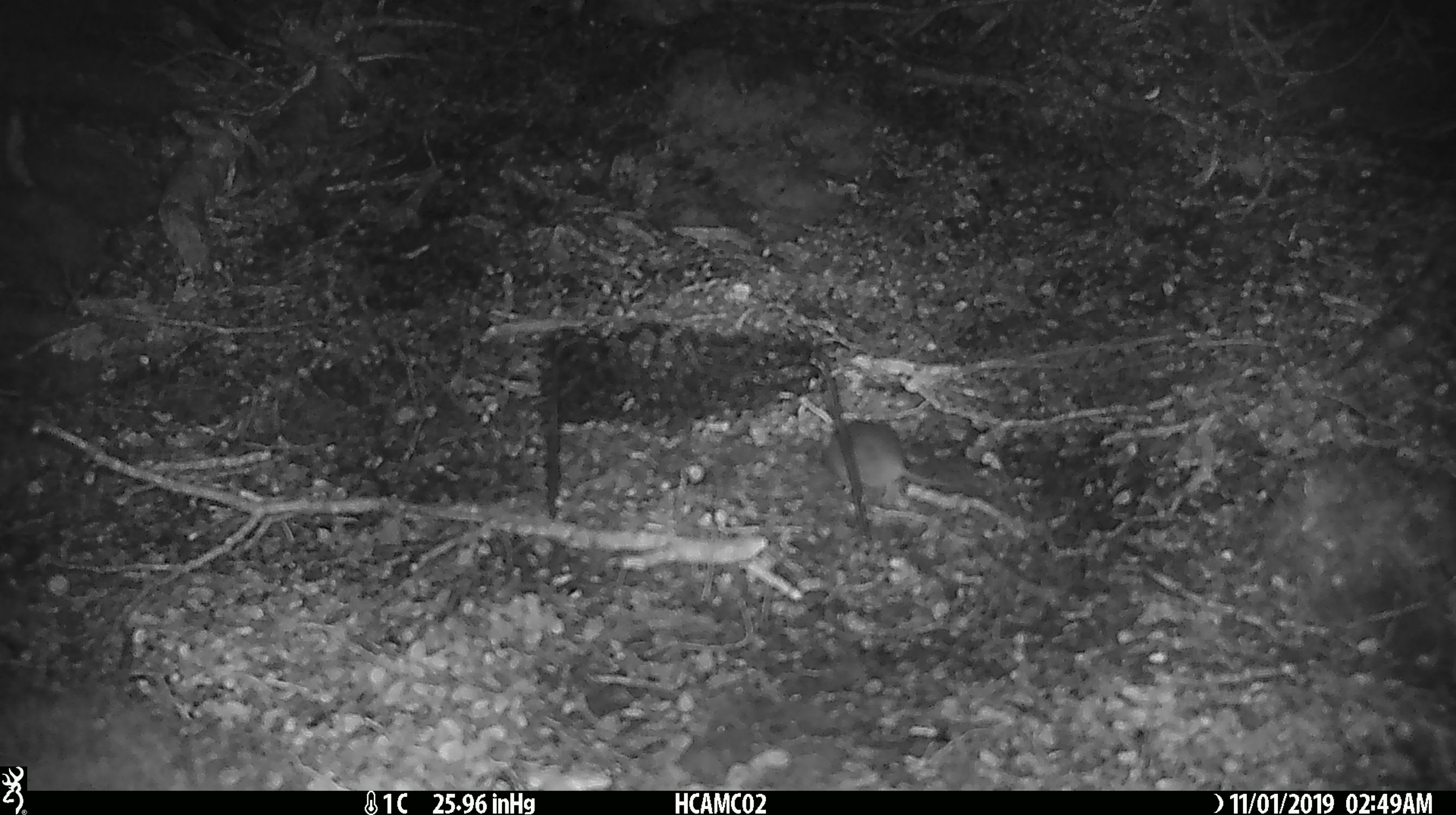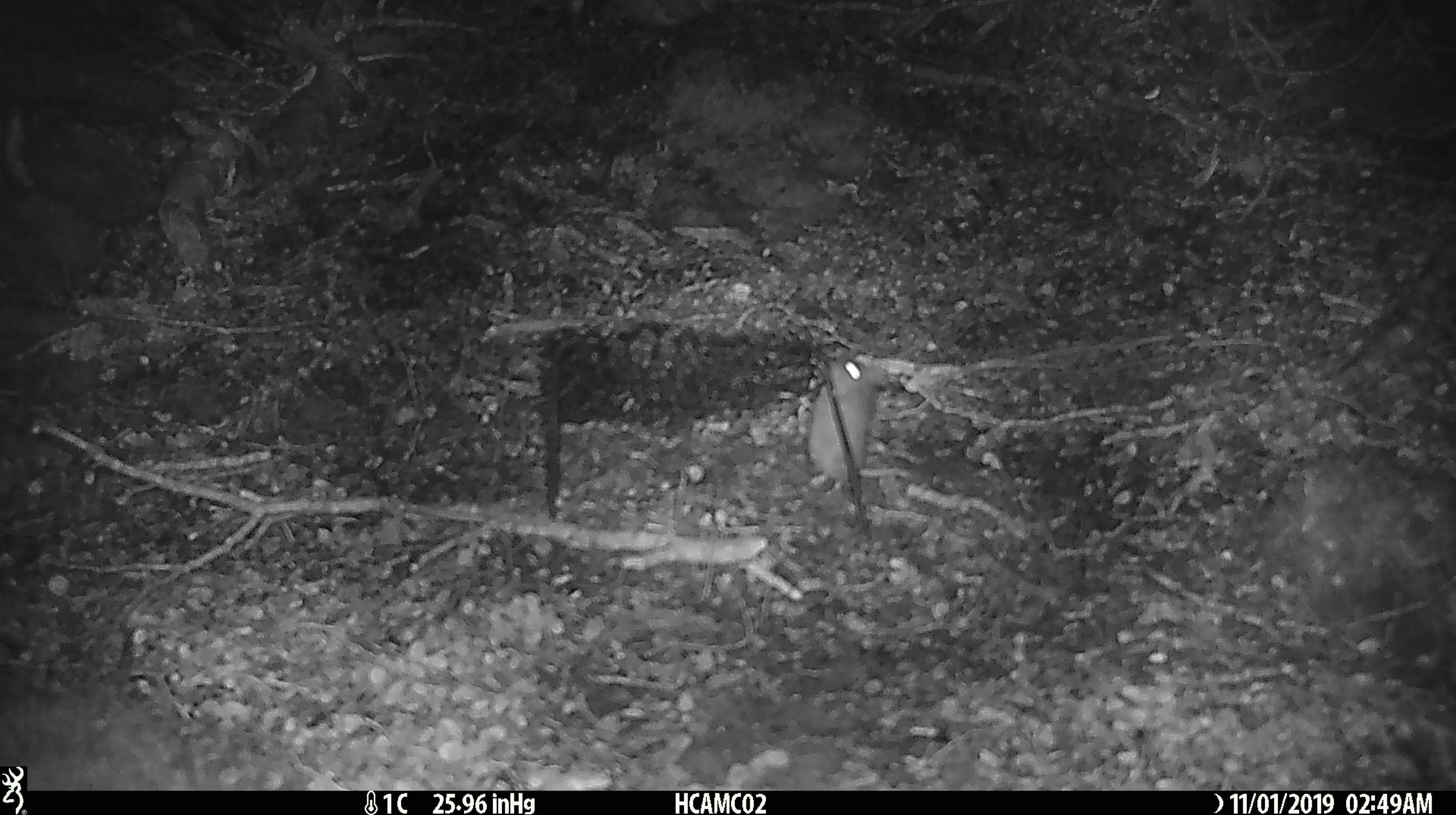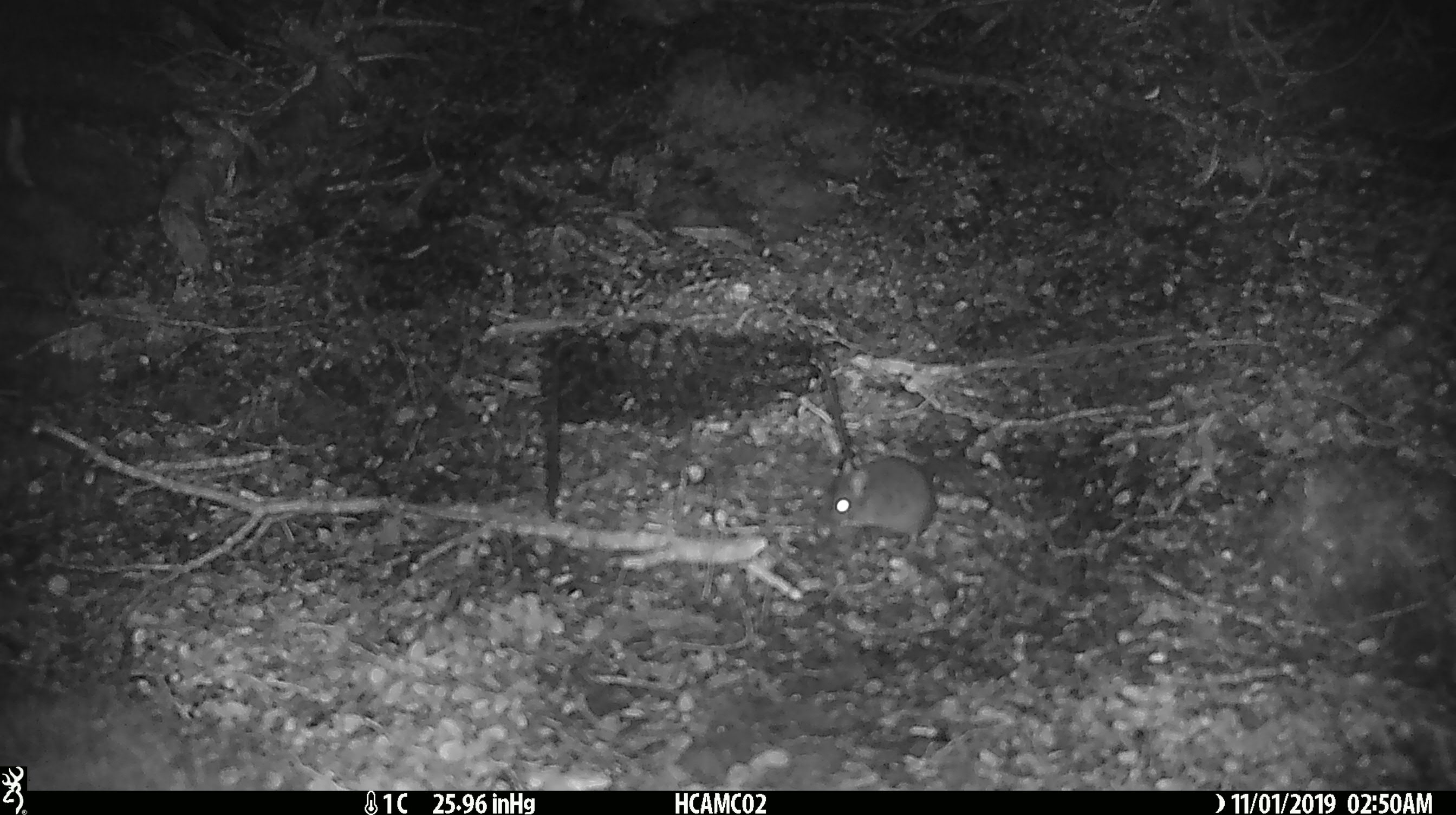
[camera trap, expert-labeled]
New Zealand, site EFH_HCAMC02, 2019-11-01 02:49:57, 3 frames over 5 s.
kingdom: Animalia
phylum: Chordata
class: Mammalia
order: Rodentia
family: Muridae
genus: Mus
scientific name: Mus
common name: mouse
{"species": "mouse (Mus)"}